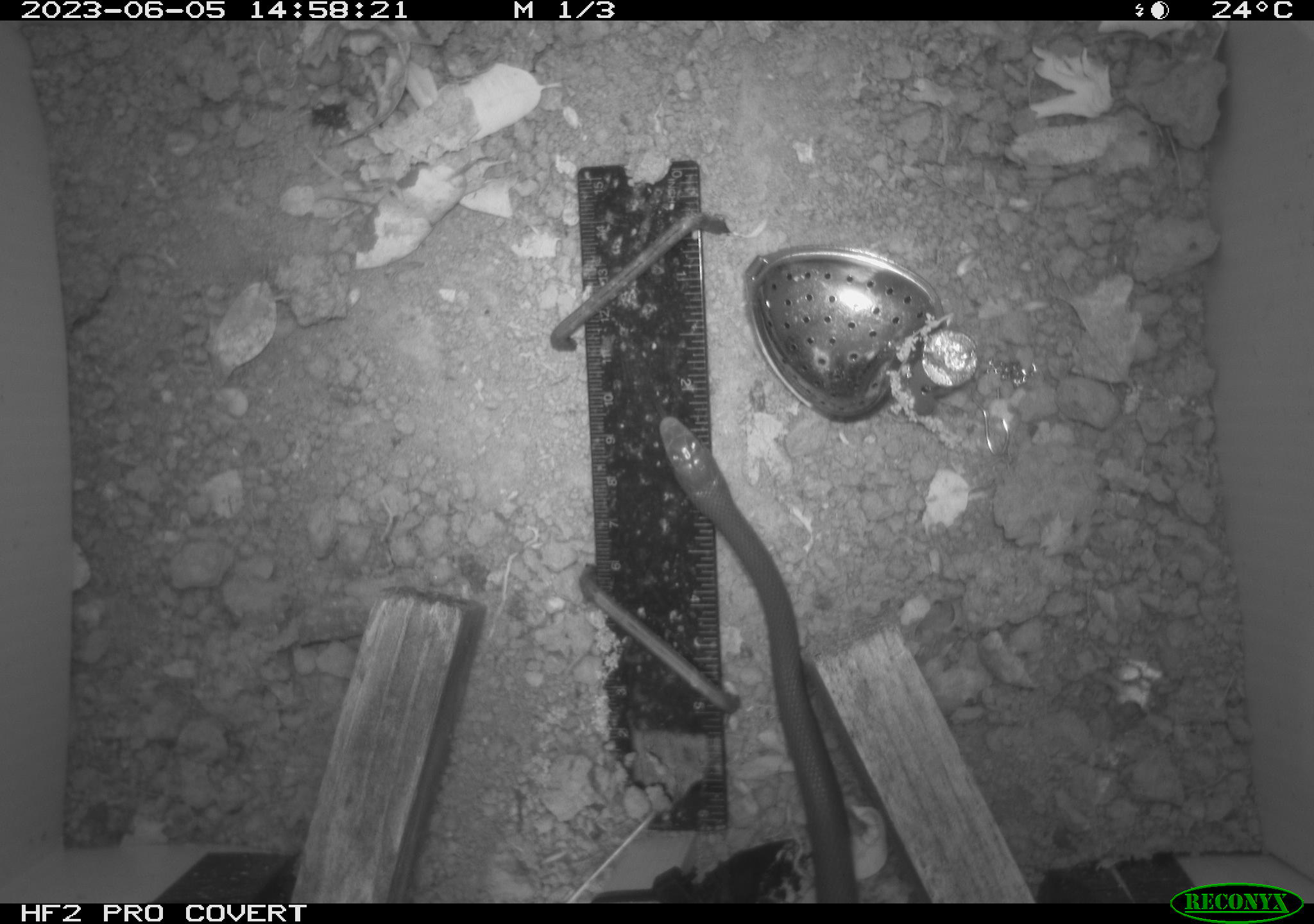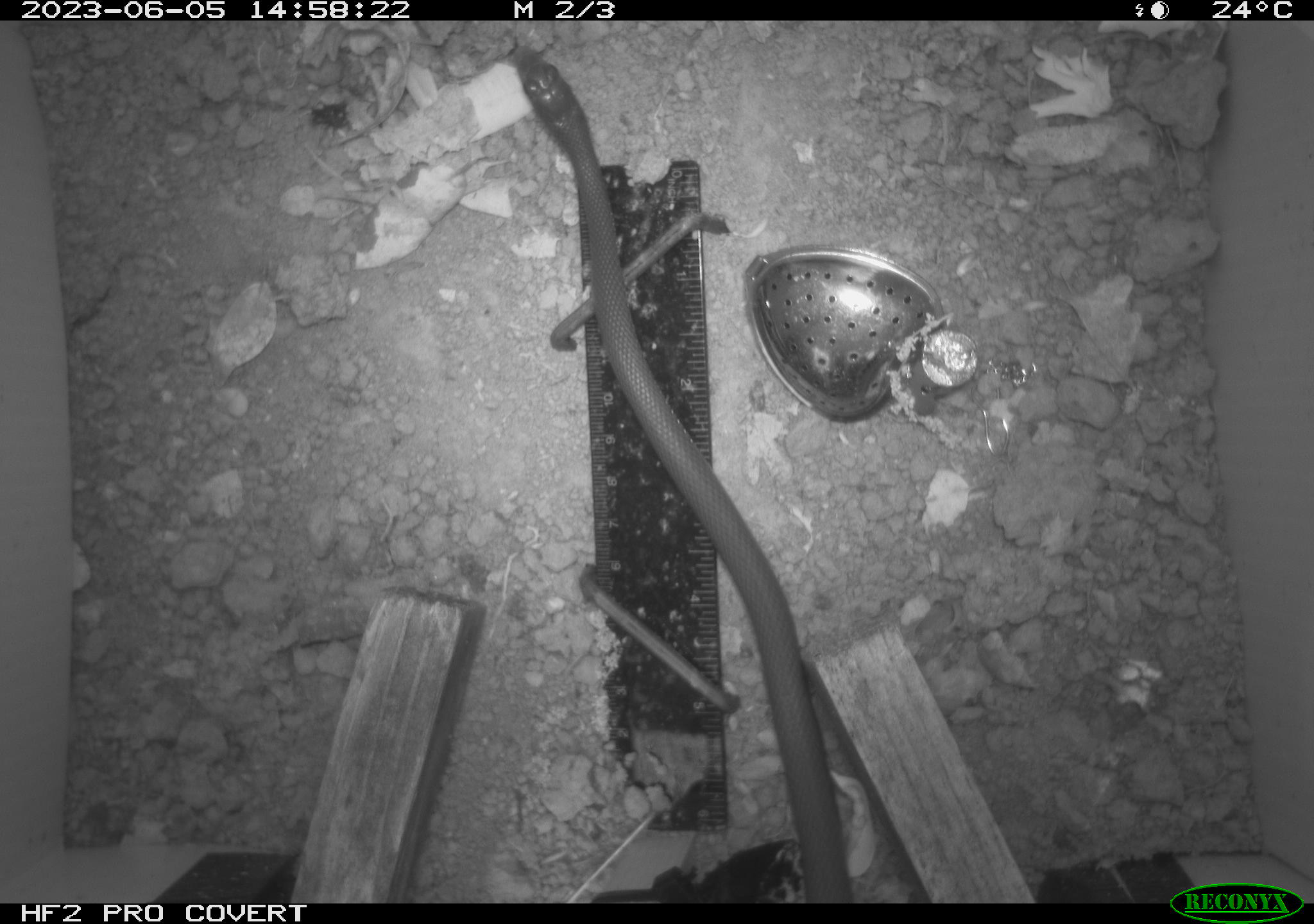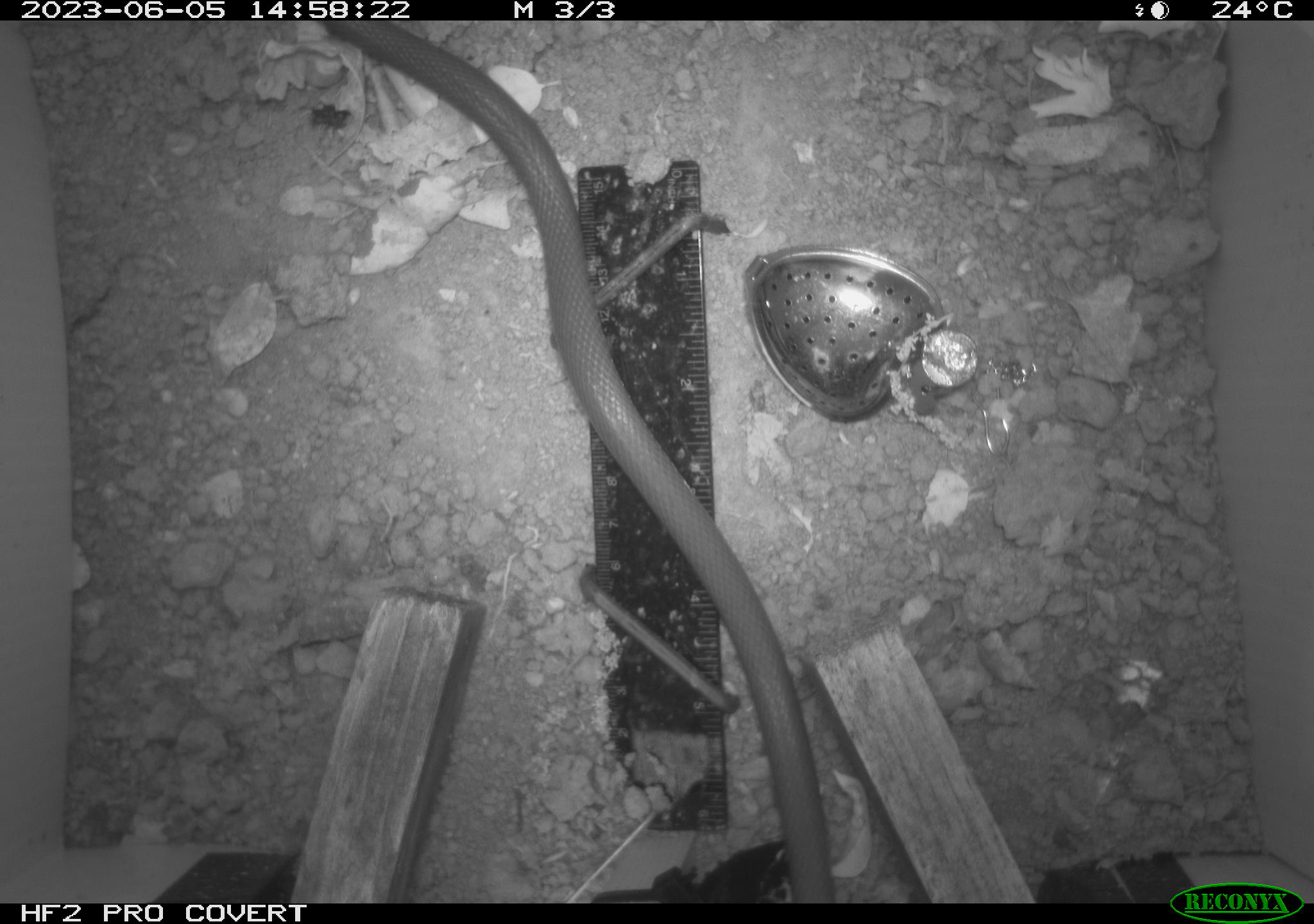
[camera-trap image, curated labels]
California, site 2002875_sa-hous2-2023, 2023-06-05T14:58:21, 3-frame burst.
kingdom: Animalia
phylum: Chordata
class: Reptilia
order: Squamata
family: Colubridae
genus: Coluber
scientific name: Coluber constrictor mormon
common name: western yellow-bellied racer